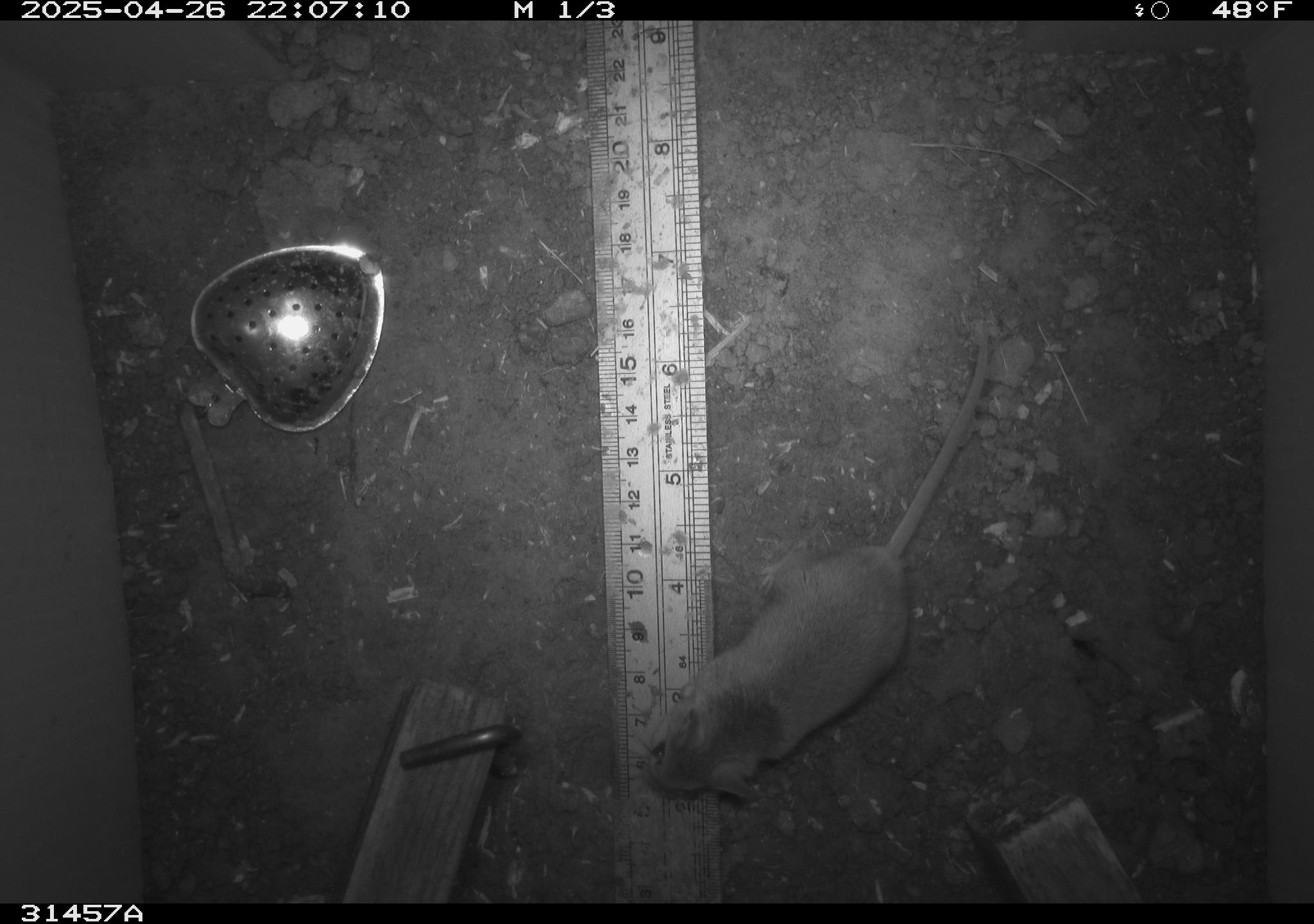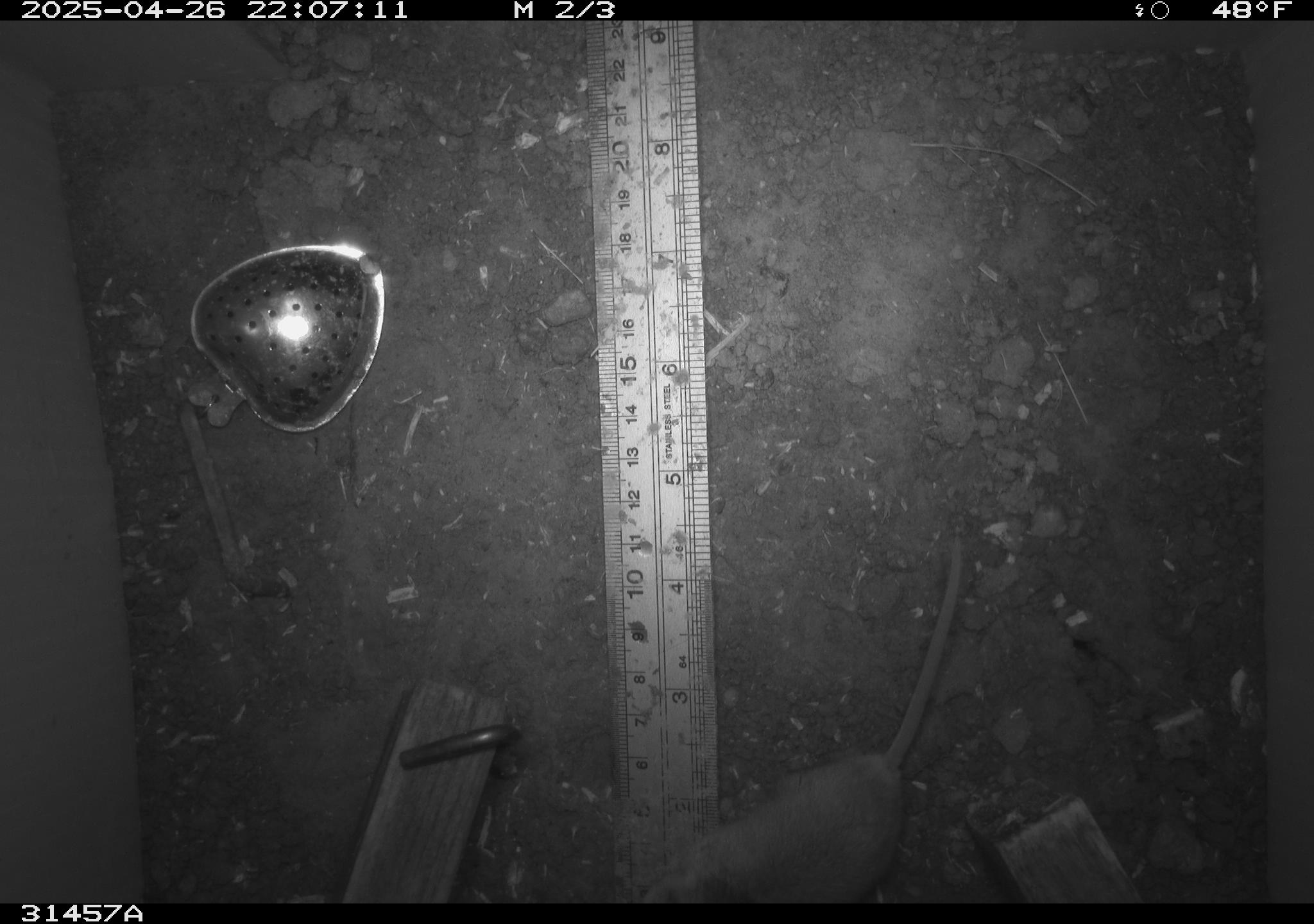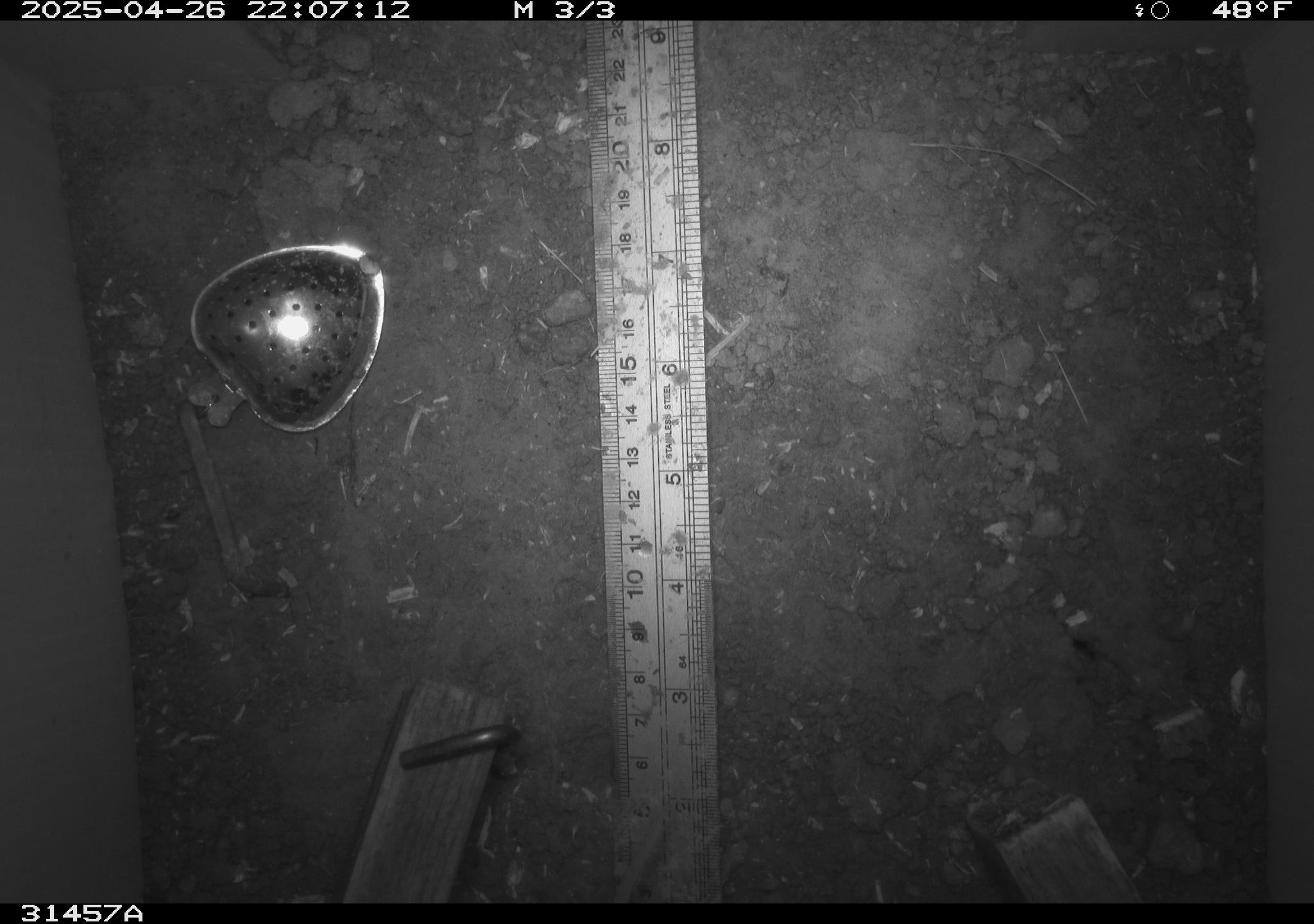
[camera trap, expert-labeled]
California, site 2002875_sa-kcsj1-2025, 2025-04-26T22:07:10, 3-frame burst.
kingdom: Animalia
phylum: Chordata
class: Mammalia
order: Rodentia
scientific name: Rodentia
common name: rodent